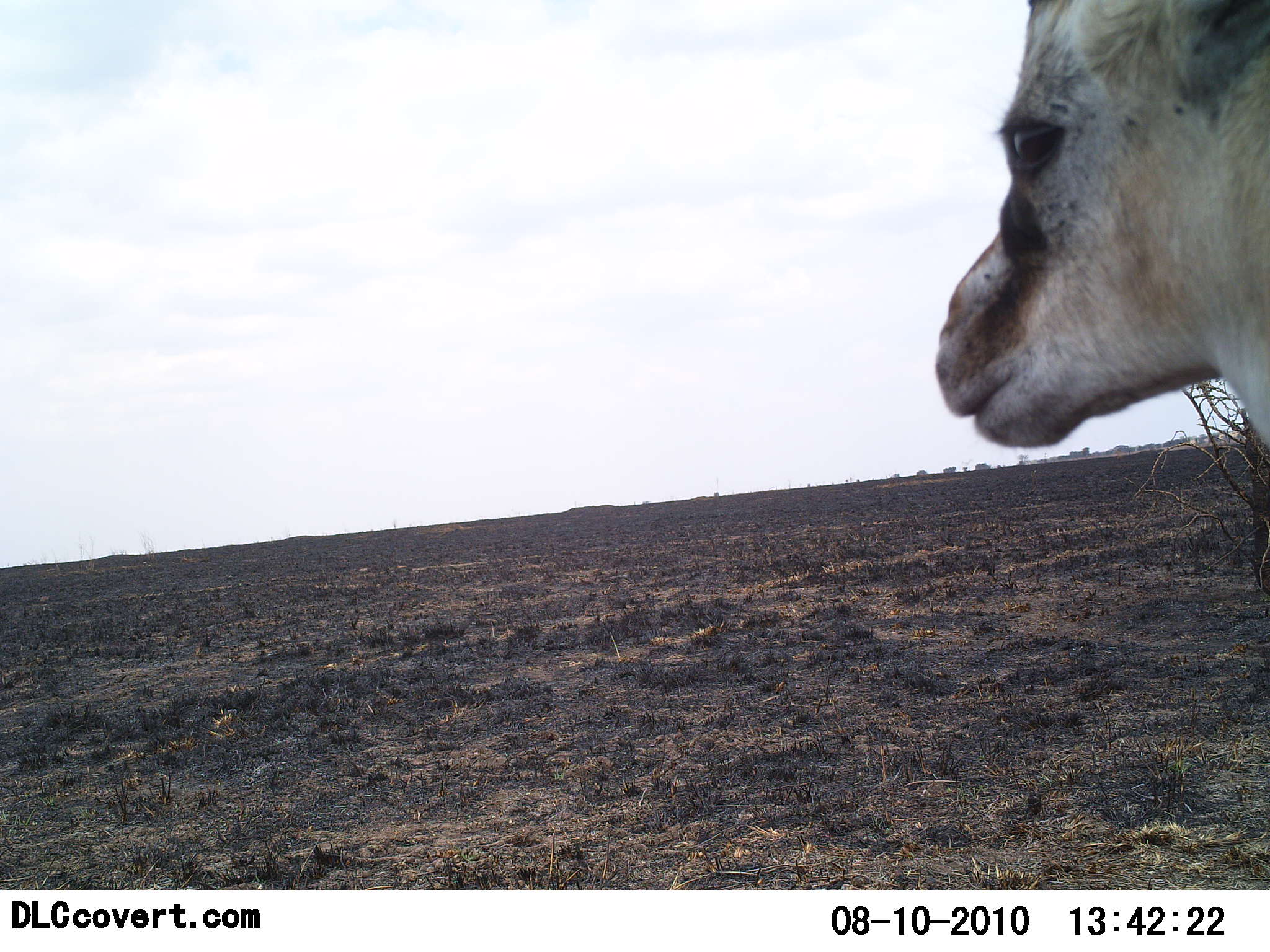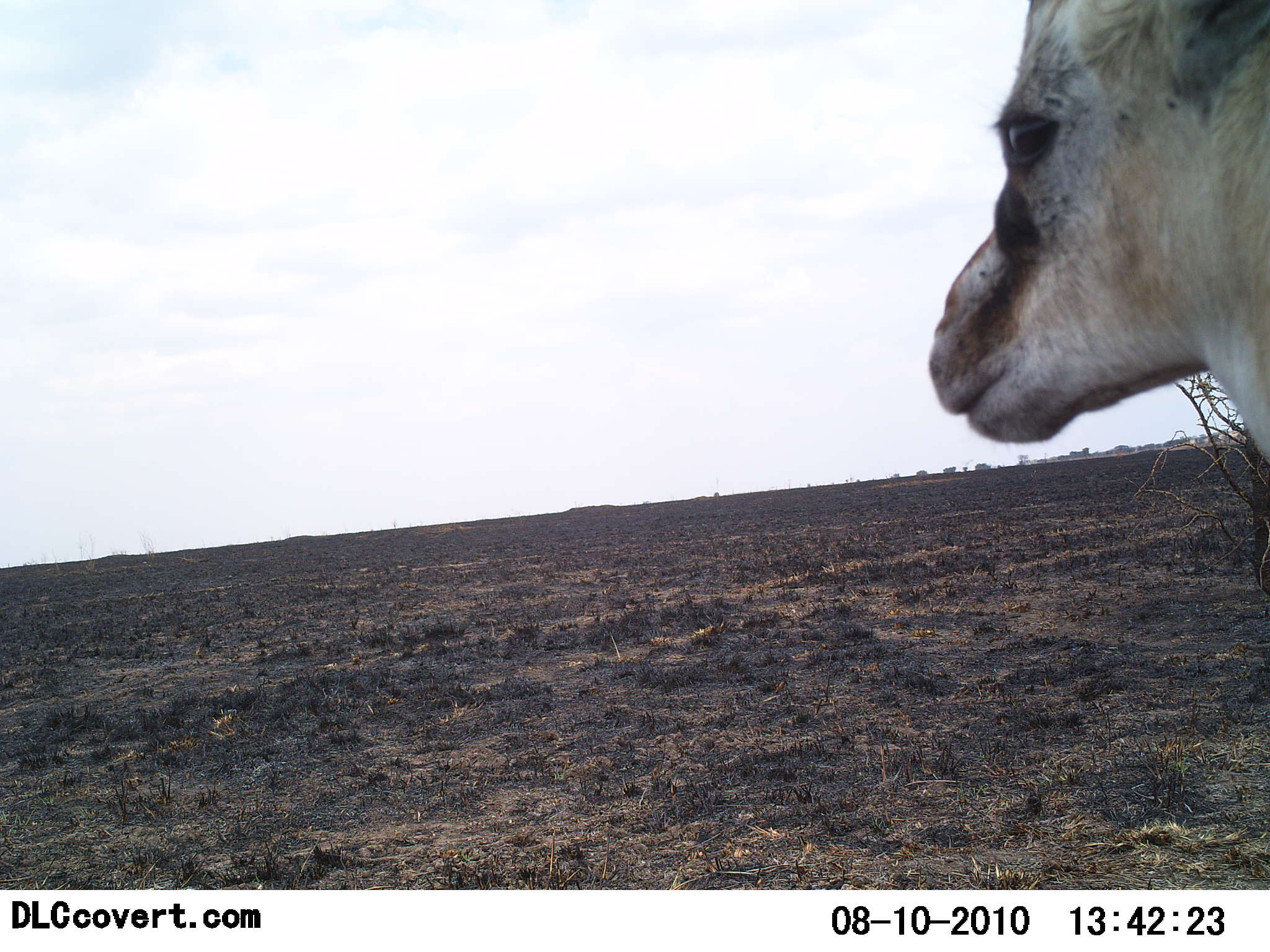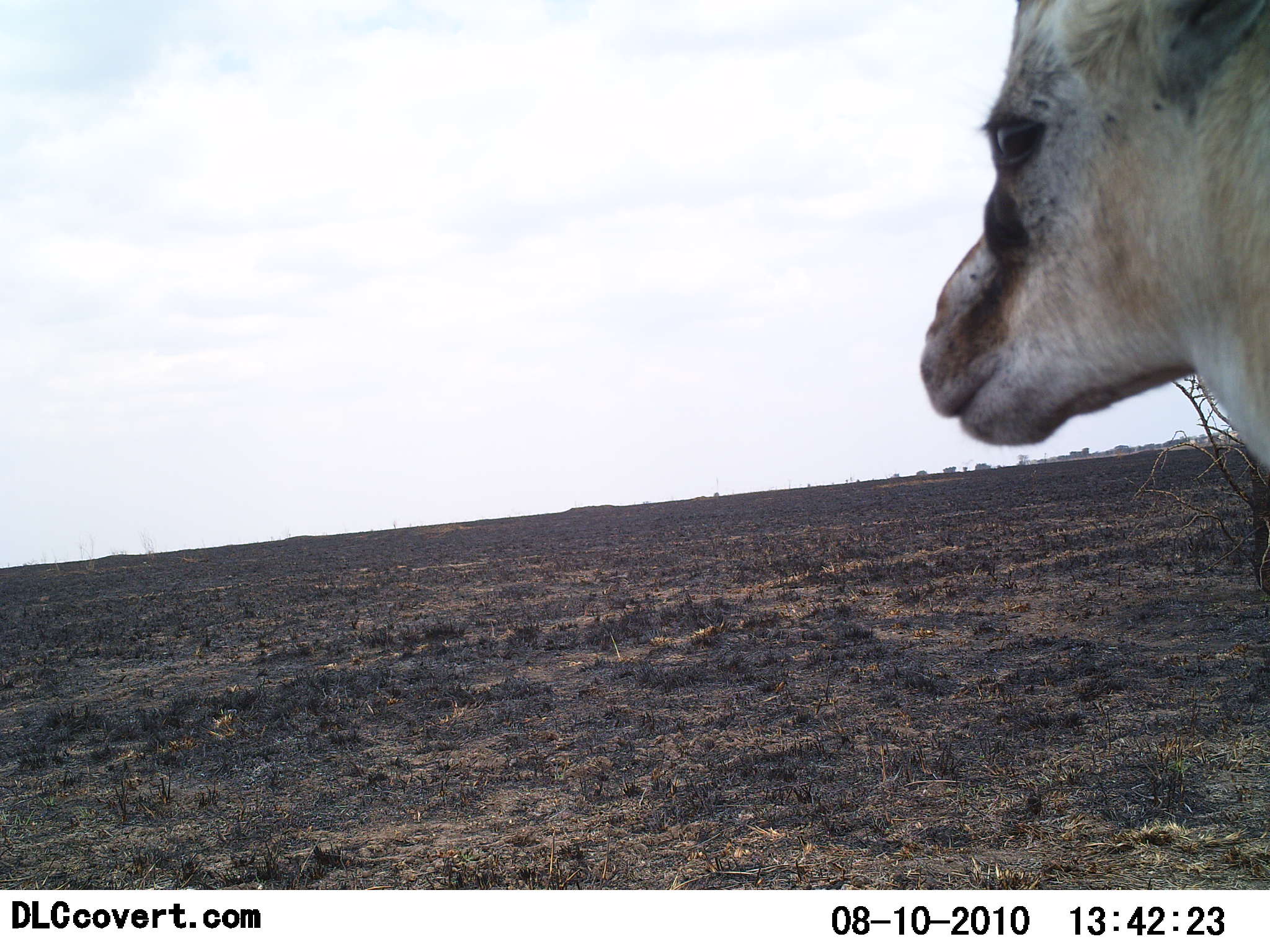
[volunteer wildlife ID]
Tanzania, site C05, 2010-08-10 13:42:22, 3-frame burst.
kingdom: Animalia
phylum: Chordata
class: Mammalia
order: Artiodactyla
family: Bovidae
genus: Eudorcas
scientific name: Eudorcas thomsonii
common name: thomson's gazelle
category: gazellethomsons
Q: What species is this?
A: Gazellethomsons (thomson's gazelle) (Eudorcas thomsonii).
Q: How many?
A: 1.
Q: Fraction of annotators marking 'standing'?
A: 93%.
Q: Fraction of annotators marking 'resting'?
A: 0%.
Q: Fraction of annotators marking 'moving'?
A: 13%.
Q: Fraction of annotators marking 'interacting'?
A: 0%.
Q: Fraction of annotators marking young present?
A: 0%.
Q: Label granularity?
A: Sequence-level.